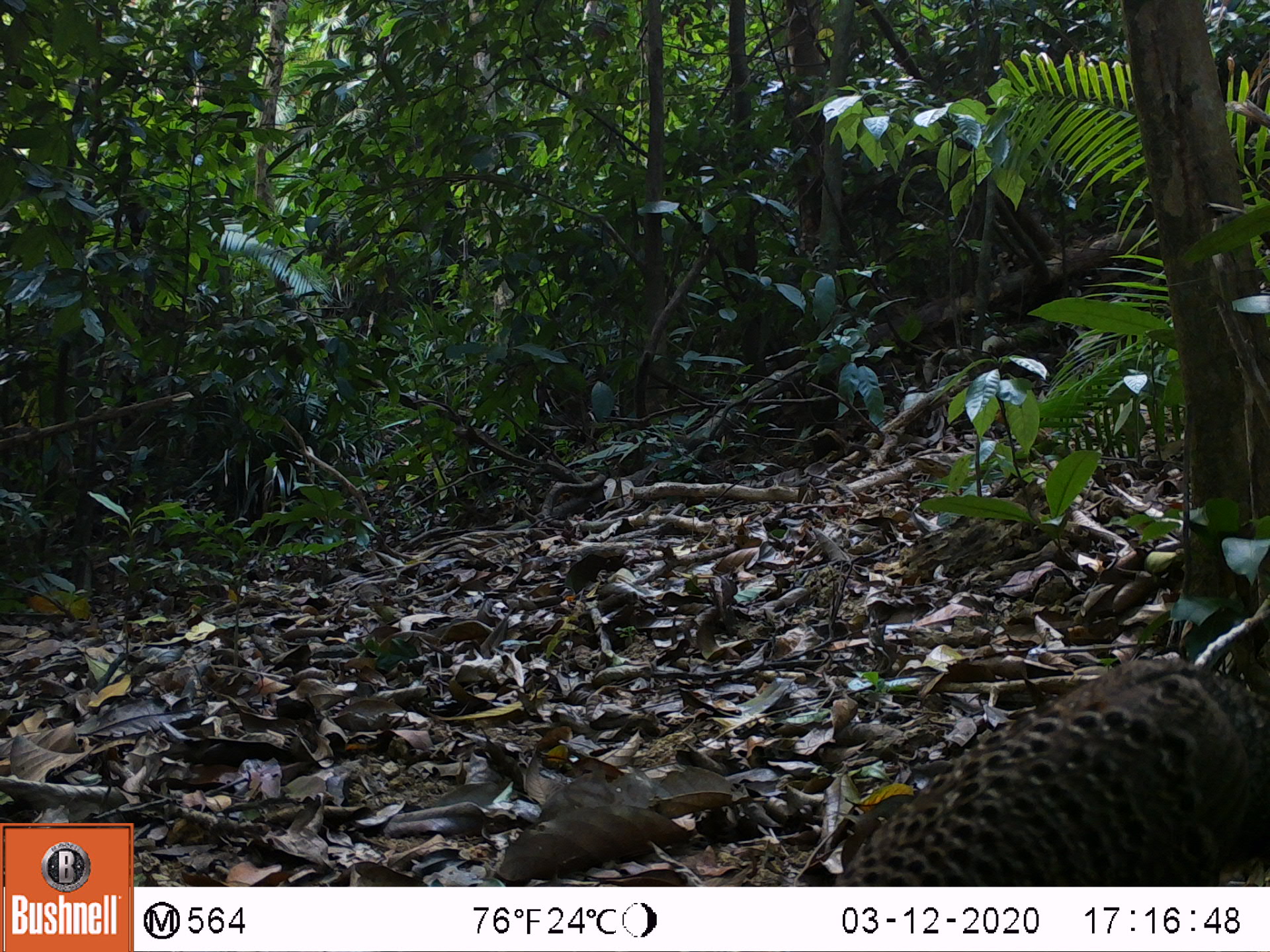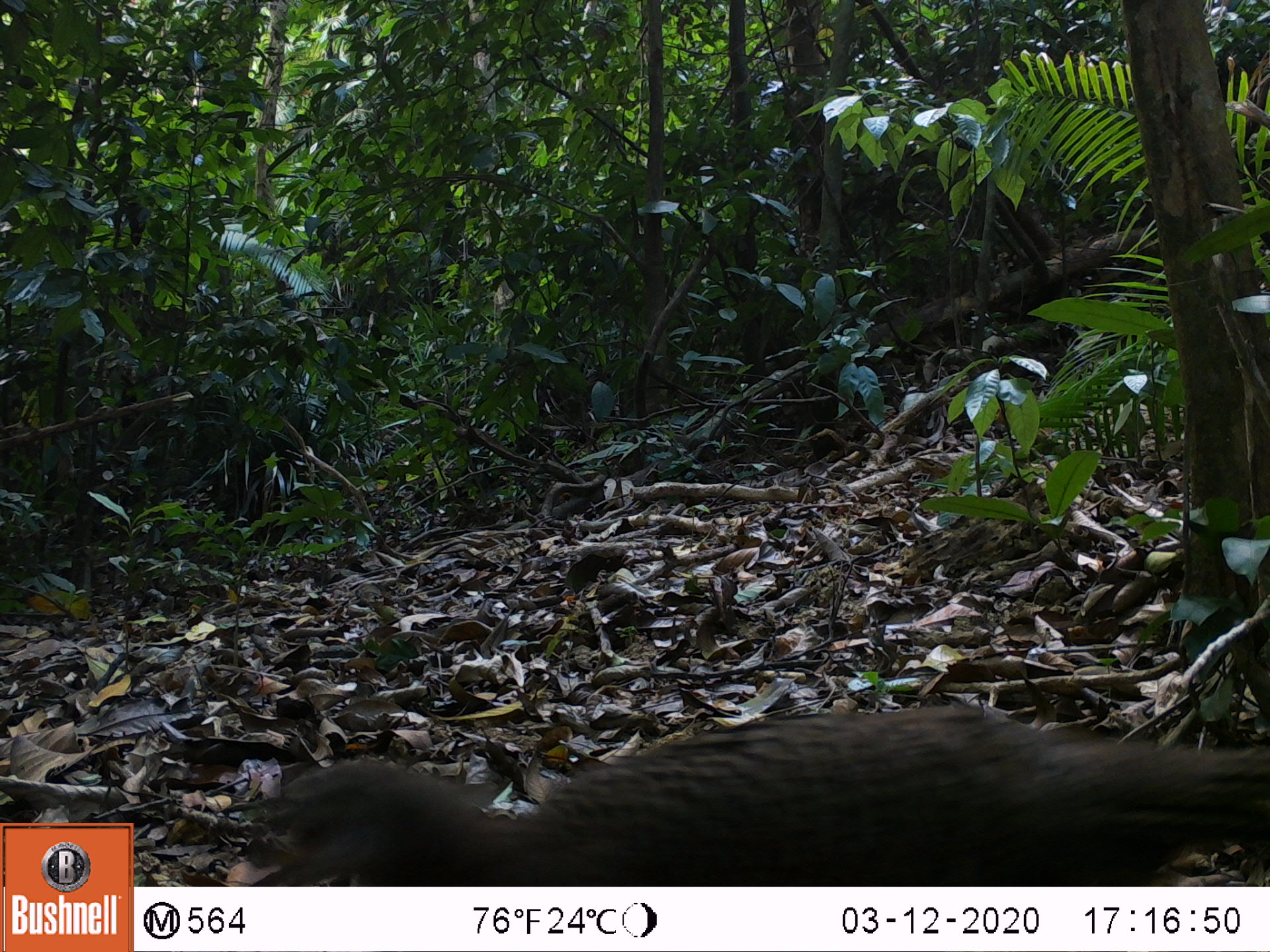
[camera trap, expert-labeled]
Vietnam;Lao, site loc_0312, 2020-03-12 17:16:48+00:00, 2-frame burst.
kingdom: Animalia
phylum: Chordata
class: Aves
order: Galliformes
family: Phasianidae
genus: Polyplectron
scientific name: Polyplectron bicalcaratum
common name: gray peacock-pheasant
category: grey peacock pheasant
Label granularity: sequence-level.